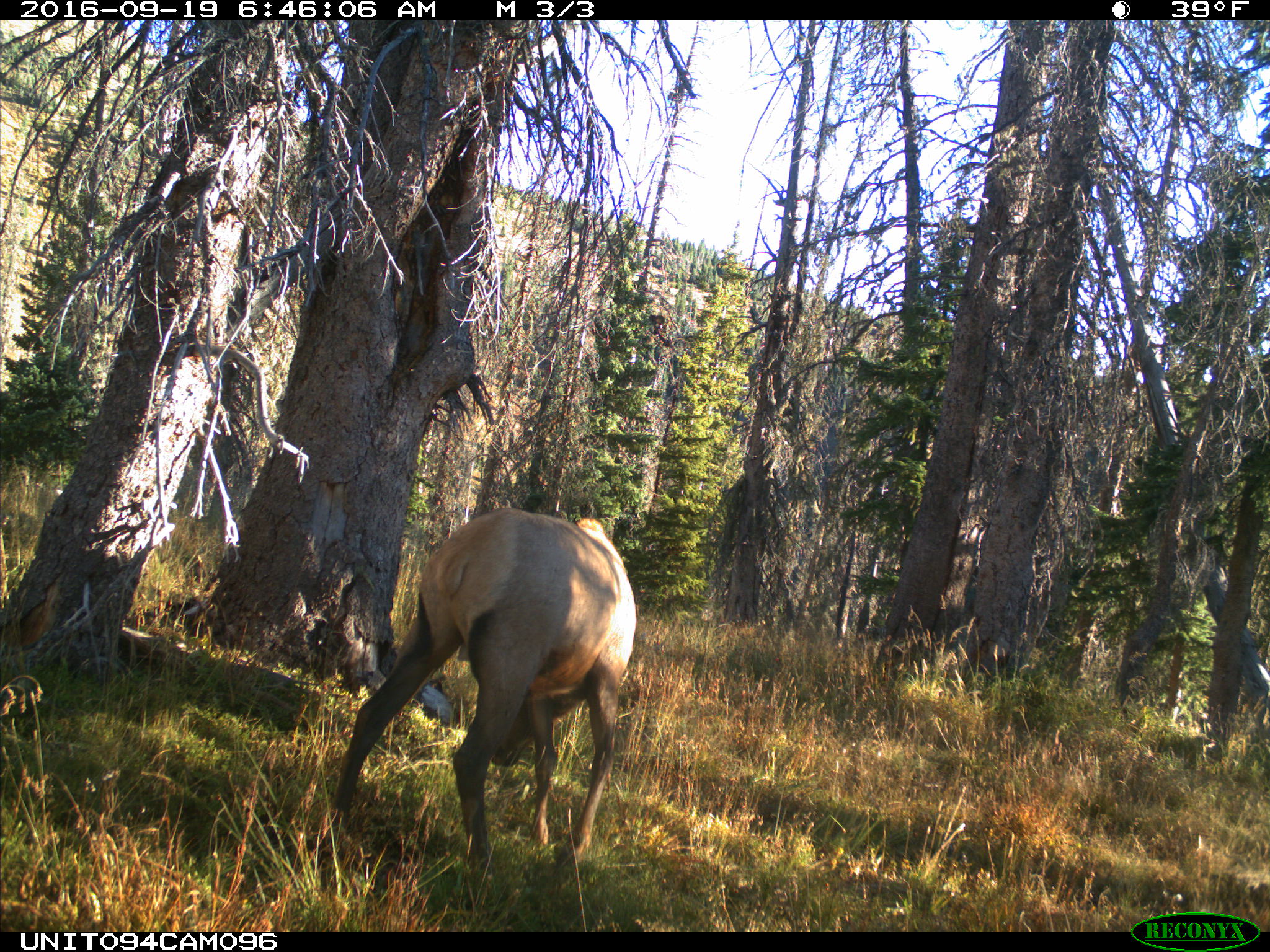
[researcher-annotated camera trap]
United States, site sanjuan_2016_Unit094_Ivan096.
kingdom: Animalia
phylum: Chordata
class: Mammalia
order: Artiodactyla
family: Cervidae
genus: Cervus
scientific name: Cervus elaphus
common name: red deer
Cervus elaphus (red deer).